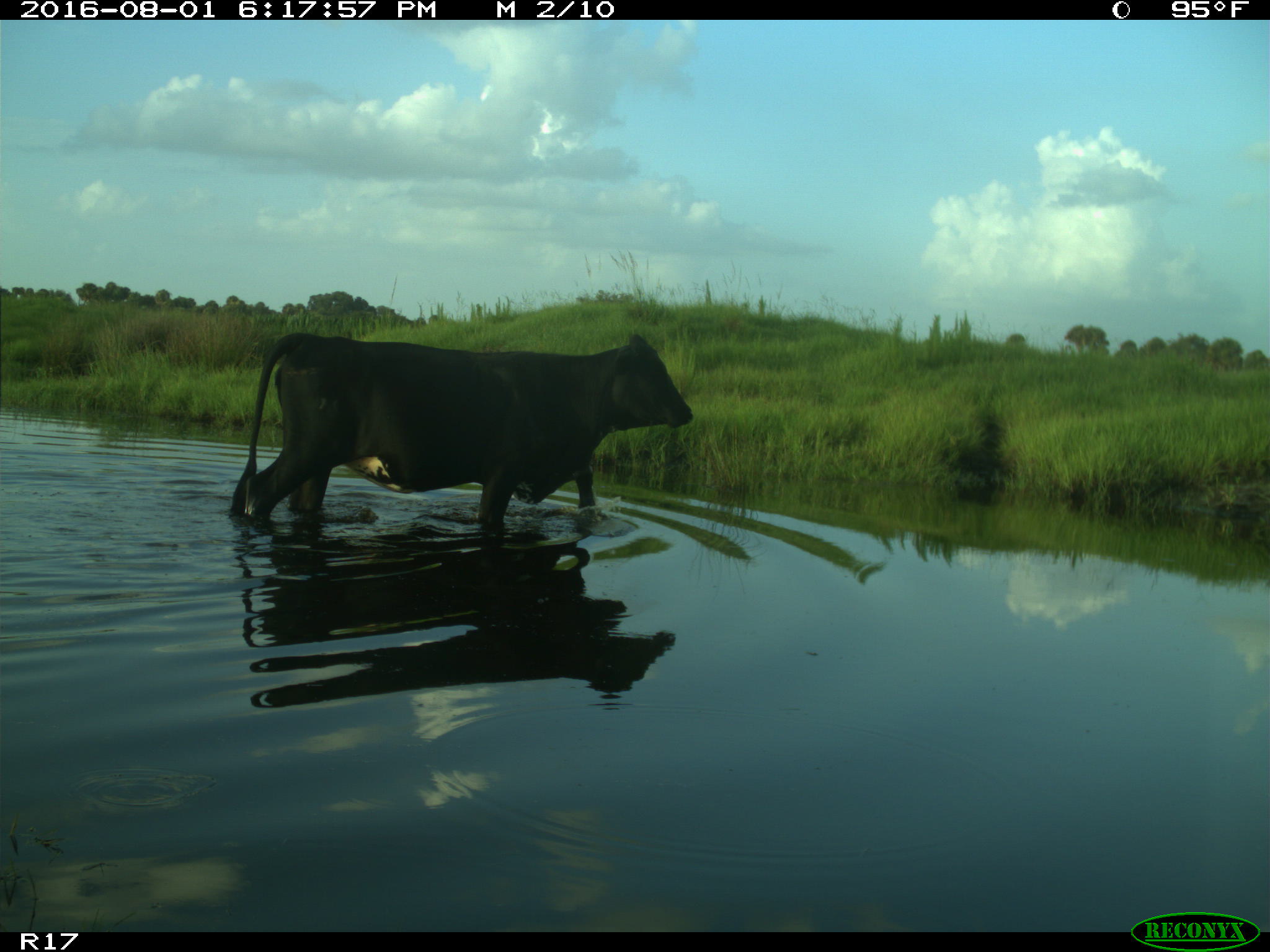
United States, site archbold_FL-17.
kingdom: Animalia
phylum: Chordata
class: Mammalia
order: Artiodactyla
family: Bovidae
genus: Bos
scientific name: Bos taurus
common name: domestic cow